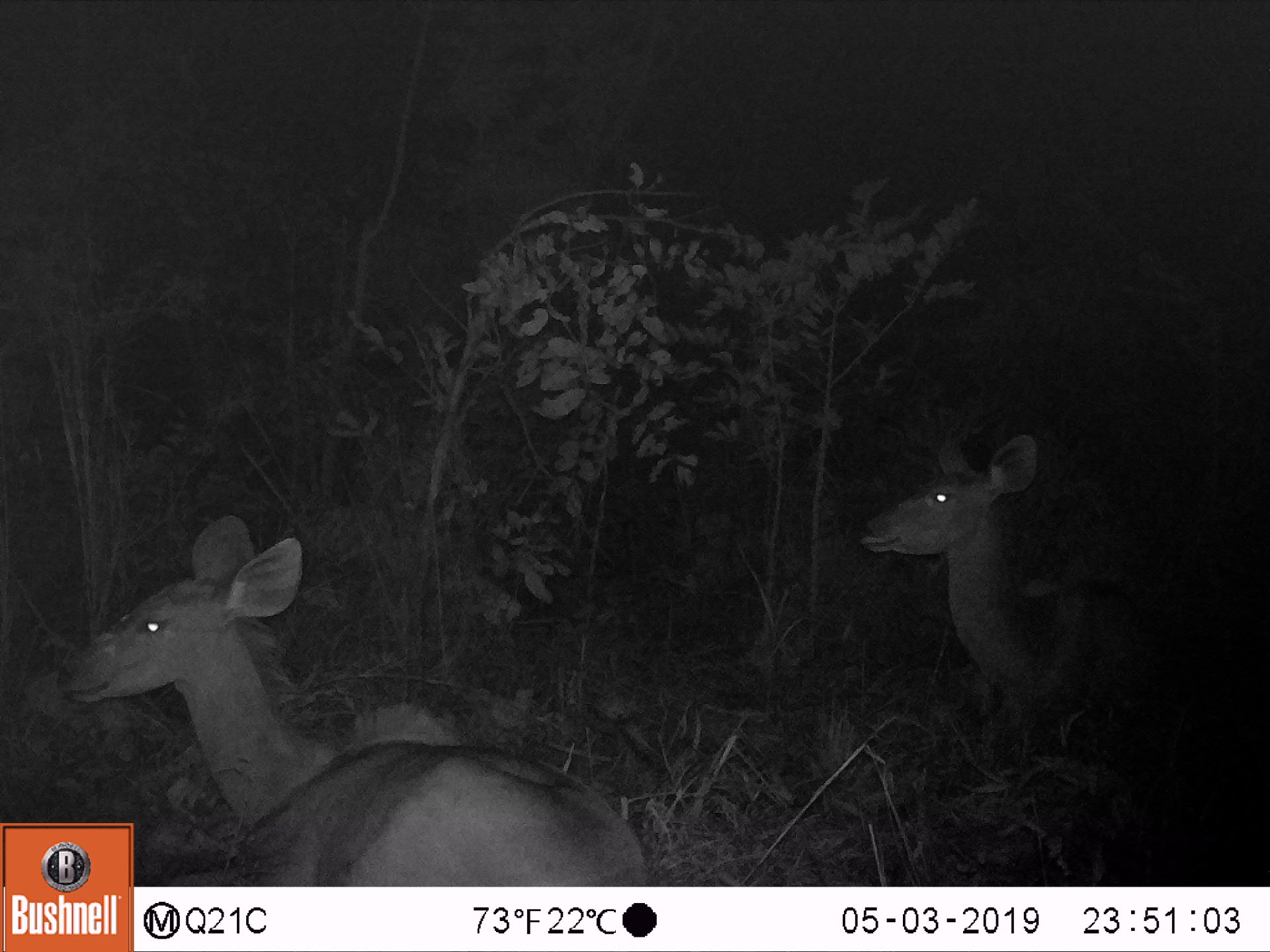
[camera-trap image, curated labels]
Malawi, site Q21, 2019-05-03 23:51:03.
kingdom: Animalia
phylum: Chordata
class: Mammalia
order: Artiodactyla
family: Bovidae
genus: Tragelaphus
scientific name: Tragelaphus strepsiceros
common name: greater kudu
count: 2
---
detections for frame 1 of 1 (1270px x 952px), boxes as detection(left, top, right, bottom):
greater kudu: detection(52, 506, 651, 819); detection(851, 428, 1202, 718)